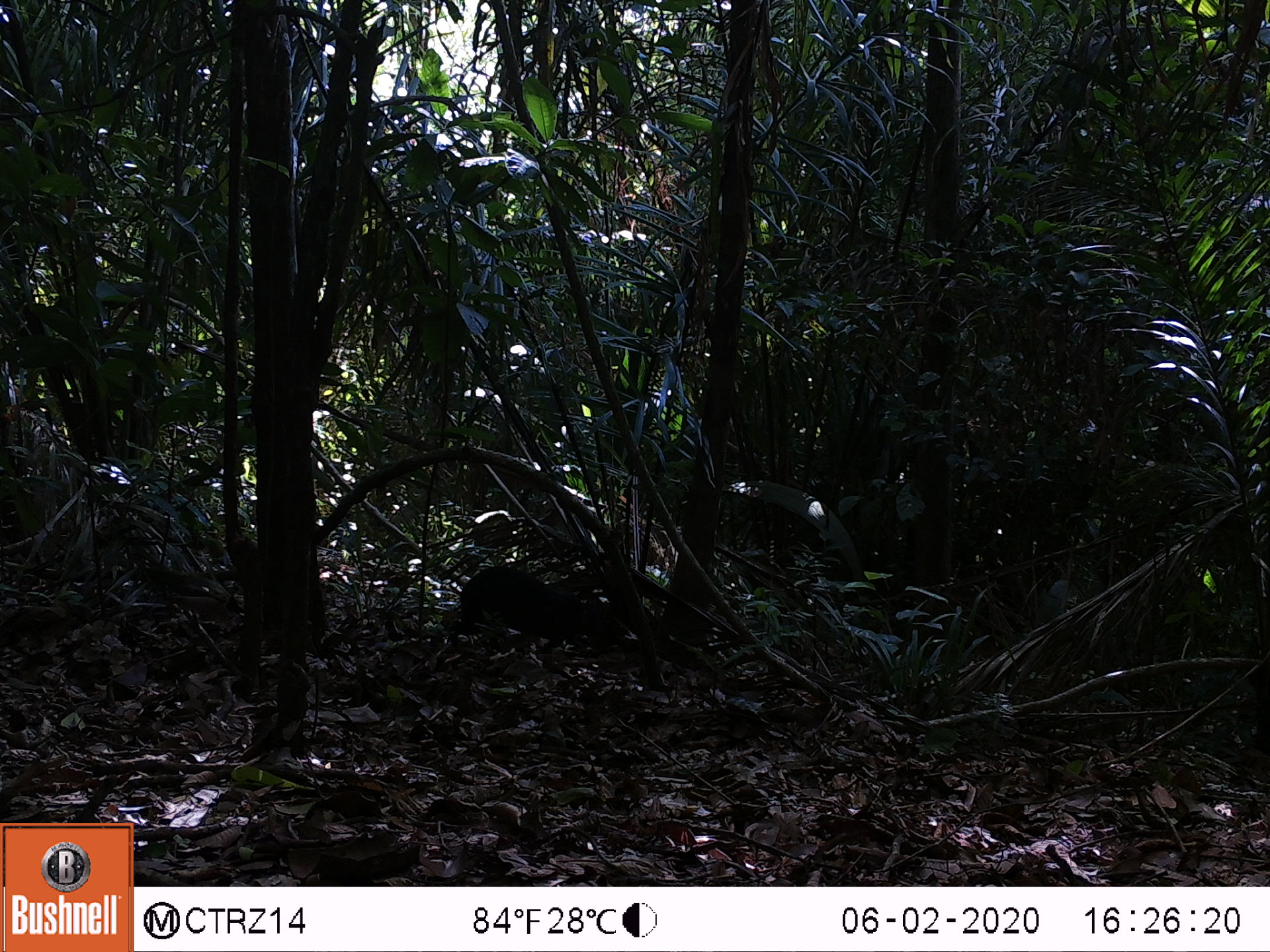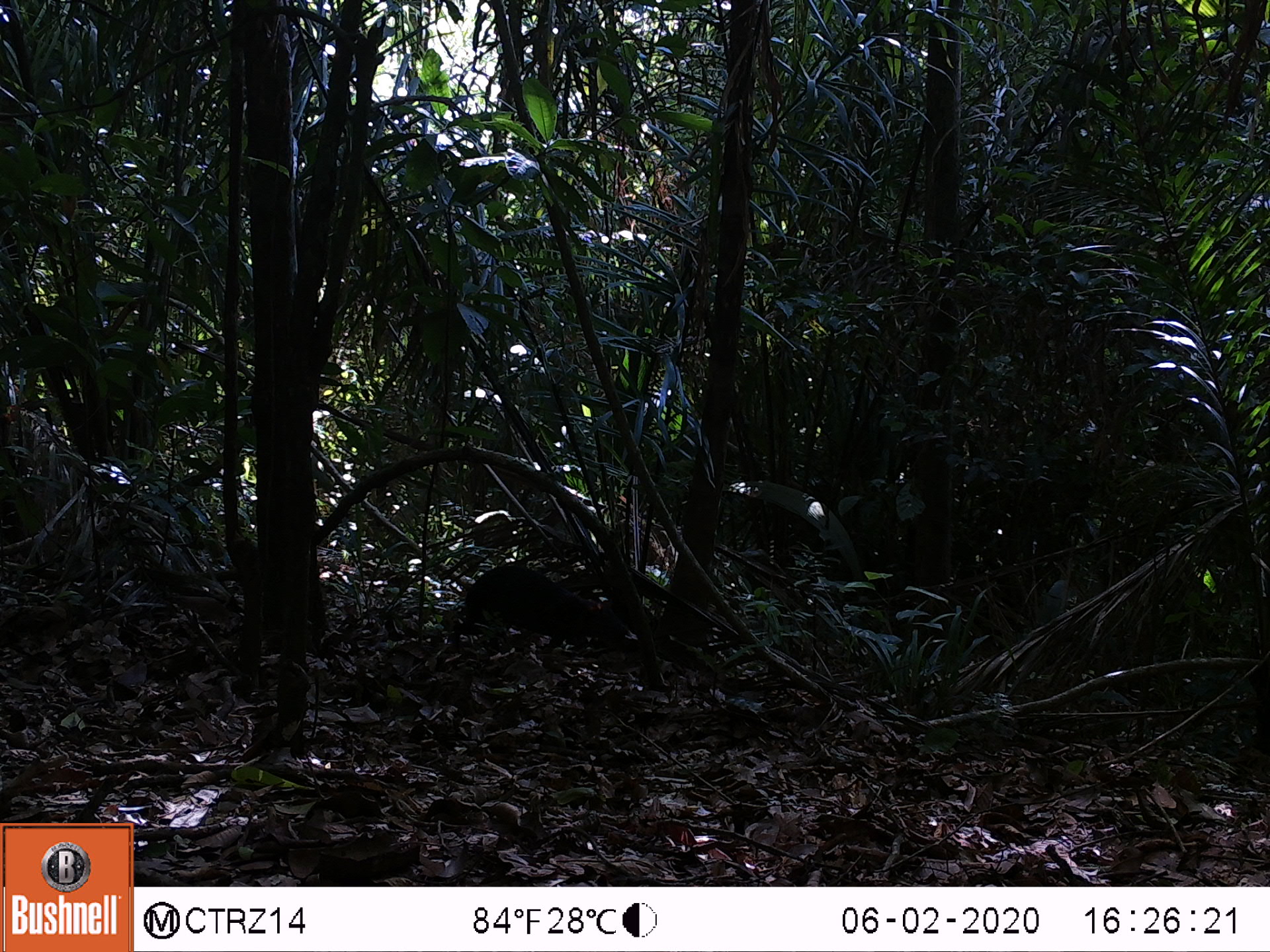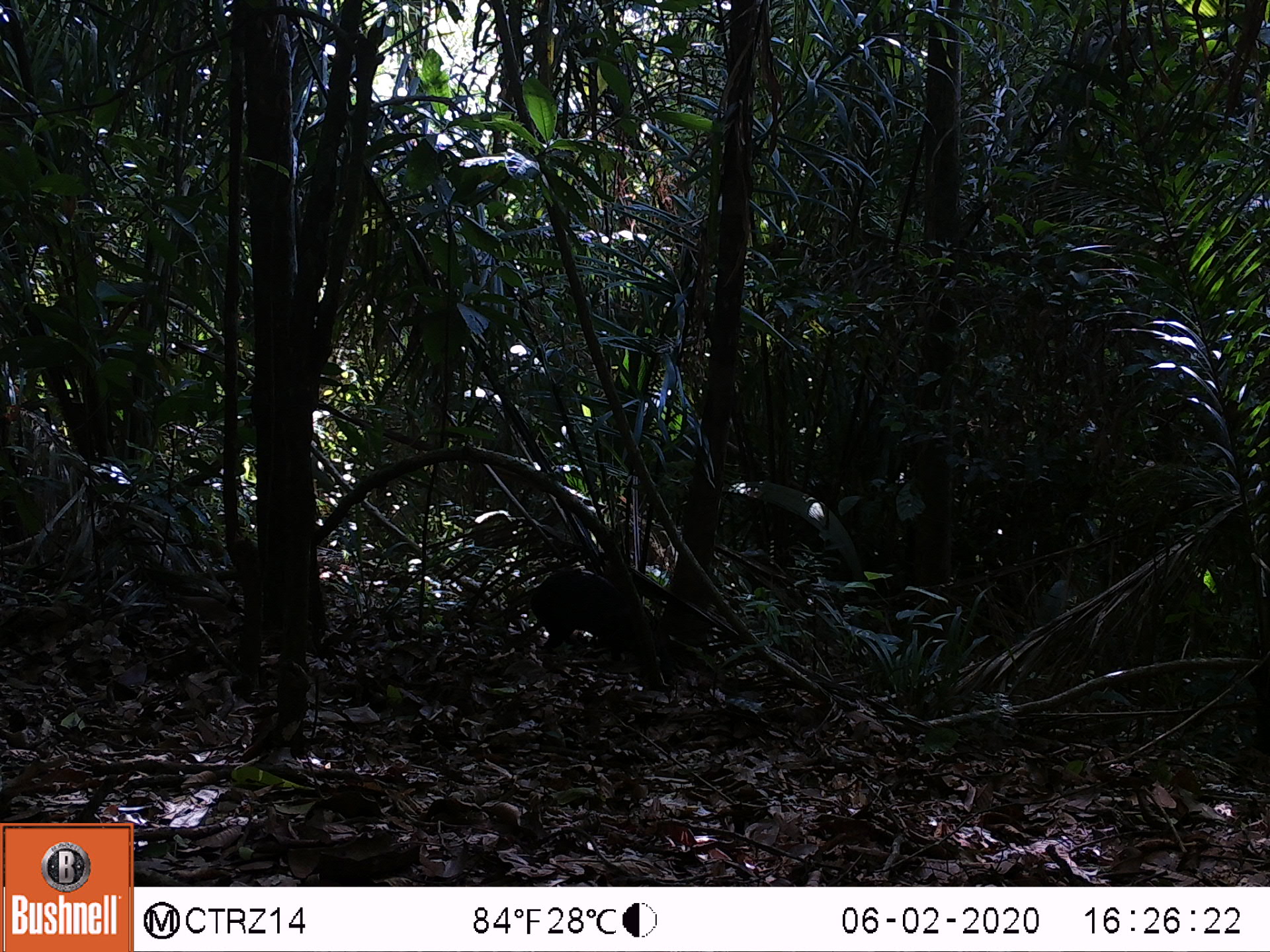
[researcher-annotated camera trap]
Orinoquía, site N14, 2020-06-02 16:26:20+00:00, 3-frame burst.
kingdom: Animalia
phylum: Chordata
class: Mammalia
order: Rodentia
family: Dasyproctidae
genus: Dasyprocta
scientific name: Dasyprocta fuliginosa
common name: black agouti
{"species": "black agouti (Dasyprocta fuliginosa)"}